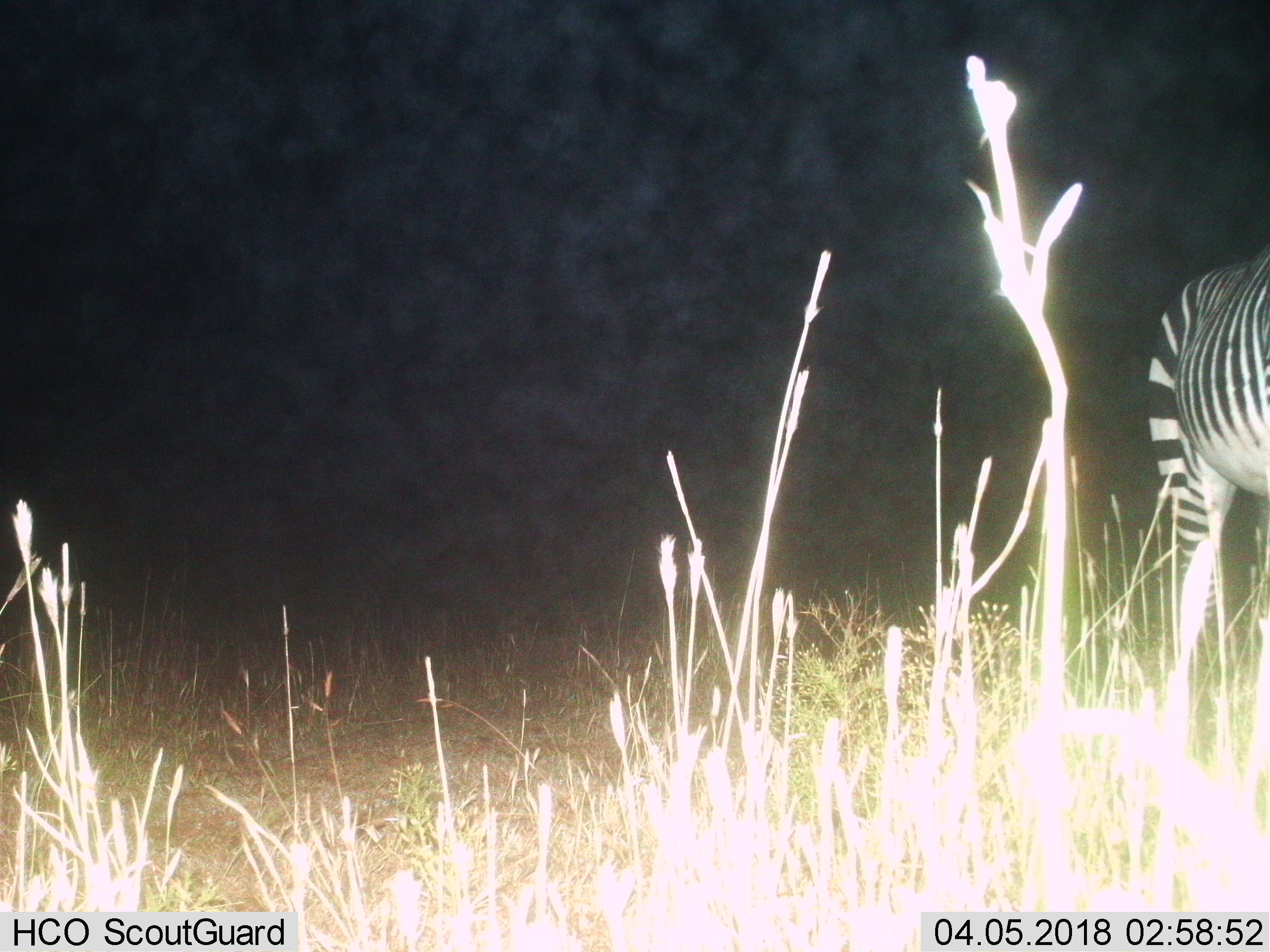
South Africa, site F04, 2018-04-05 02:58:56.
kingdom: Animalia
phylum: Chordata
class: Mammalia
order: Perissodactyla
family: Equidae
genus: Equus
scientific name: Equus zebra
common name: mountain zebra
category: zebramountain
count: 1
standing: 86%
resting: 0%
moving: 14%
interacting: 0%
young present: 0%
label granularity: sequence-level